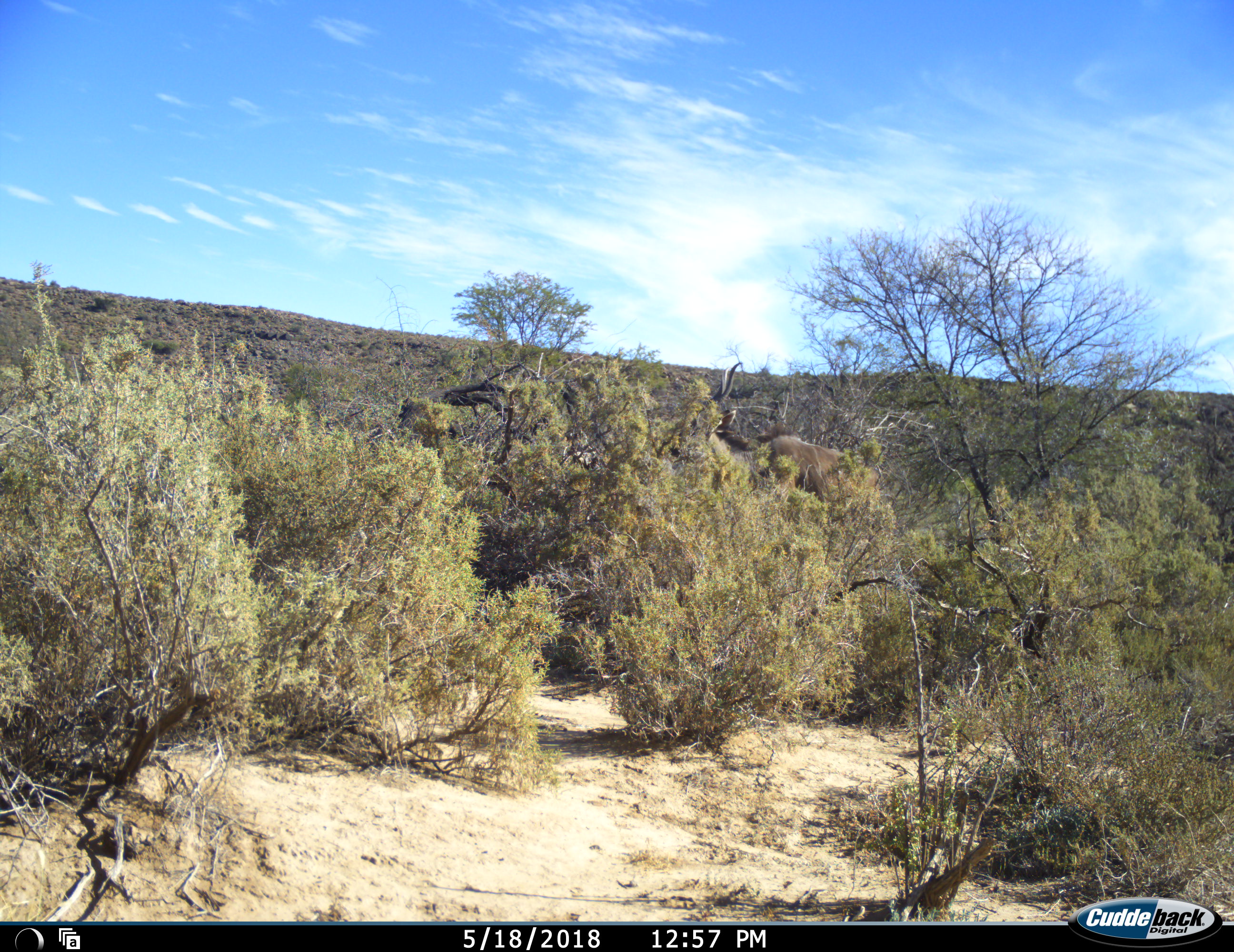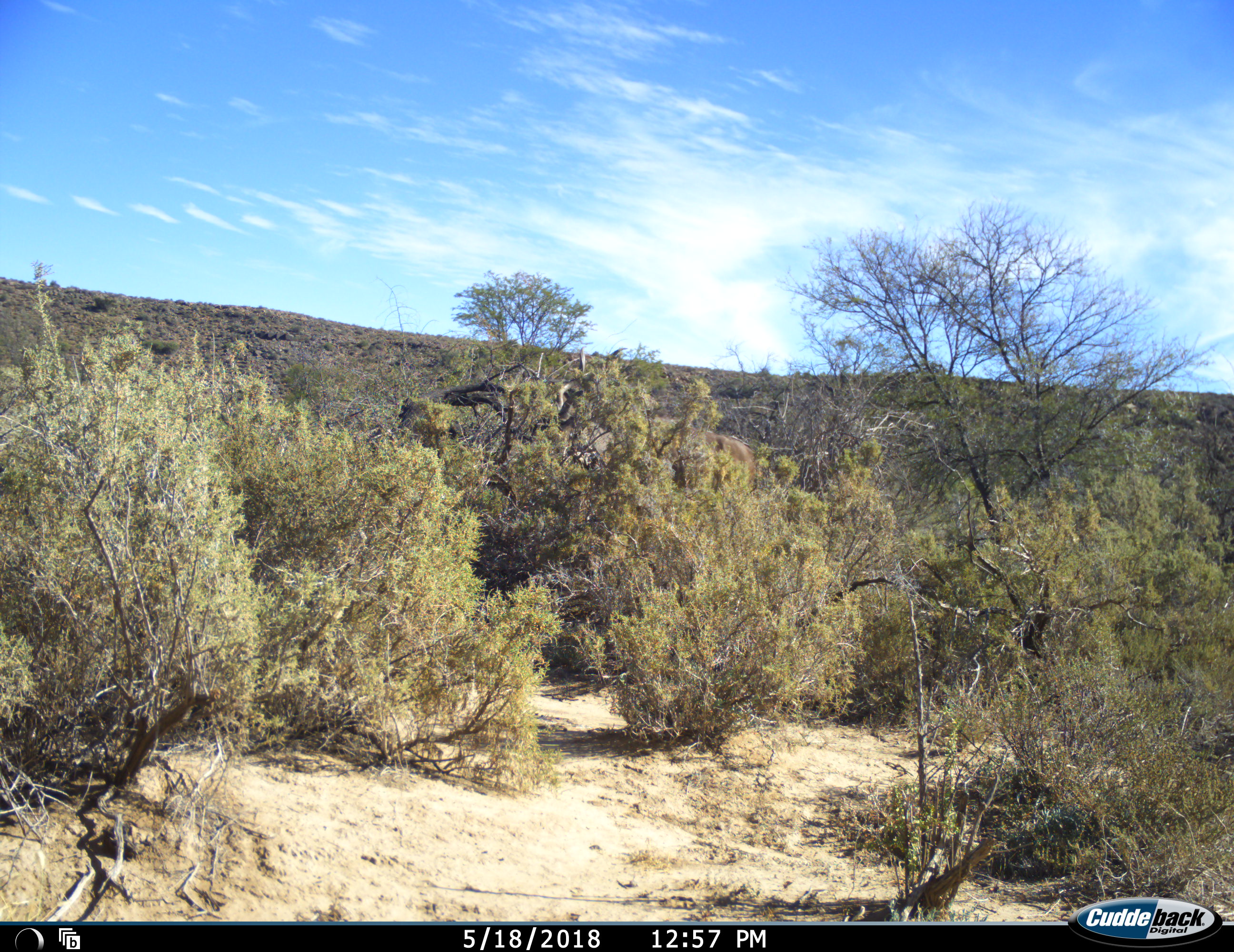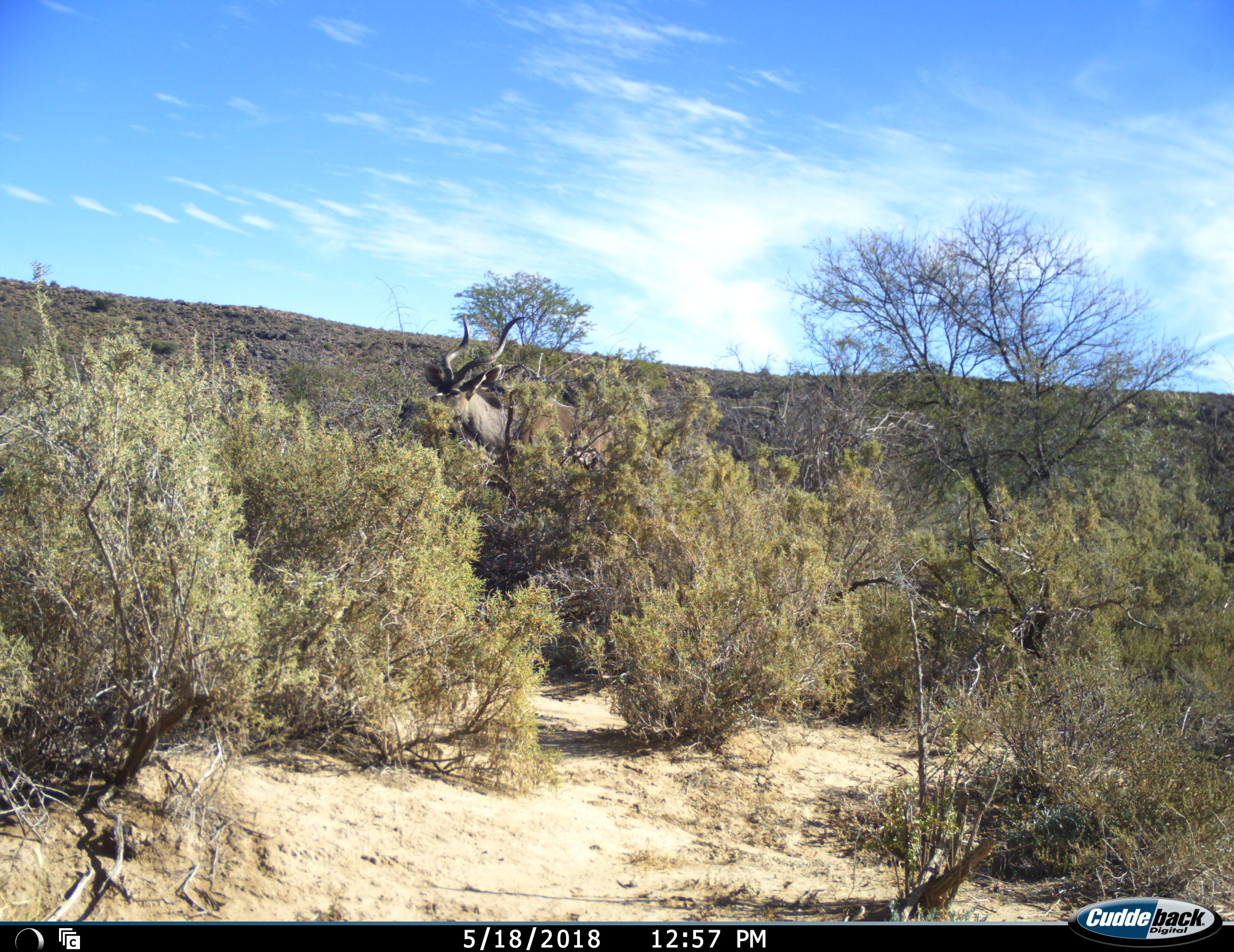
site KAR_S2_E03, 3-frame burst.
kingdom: Animalia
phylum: Chordata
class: Mammalia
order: Artiodactyla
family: Bovidae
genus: Tragelaphus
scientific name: Tragelaphus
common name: kudu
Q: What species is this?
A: Kudu (Tragelaphus).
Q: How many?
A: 1.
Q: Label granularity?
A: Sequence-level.